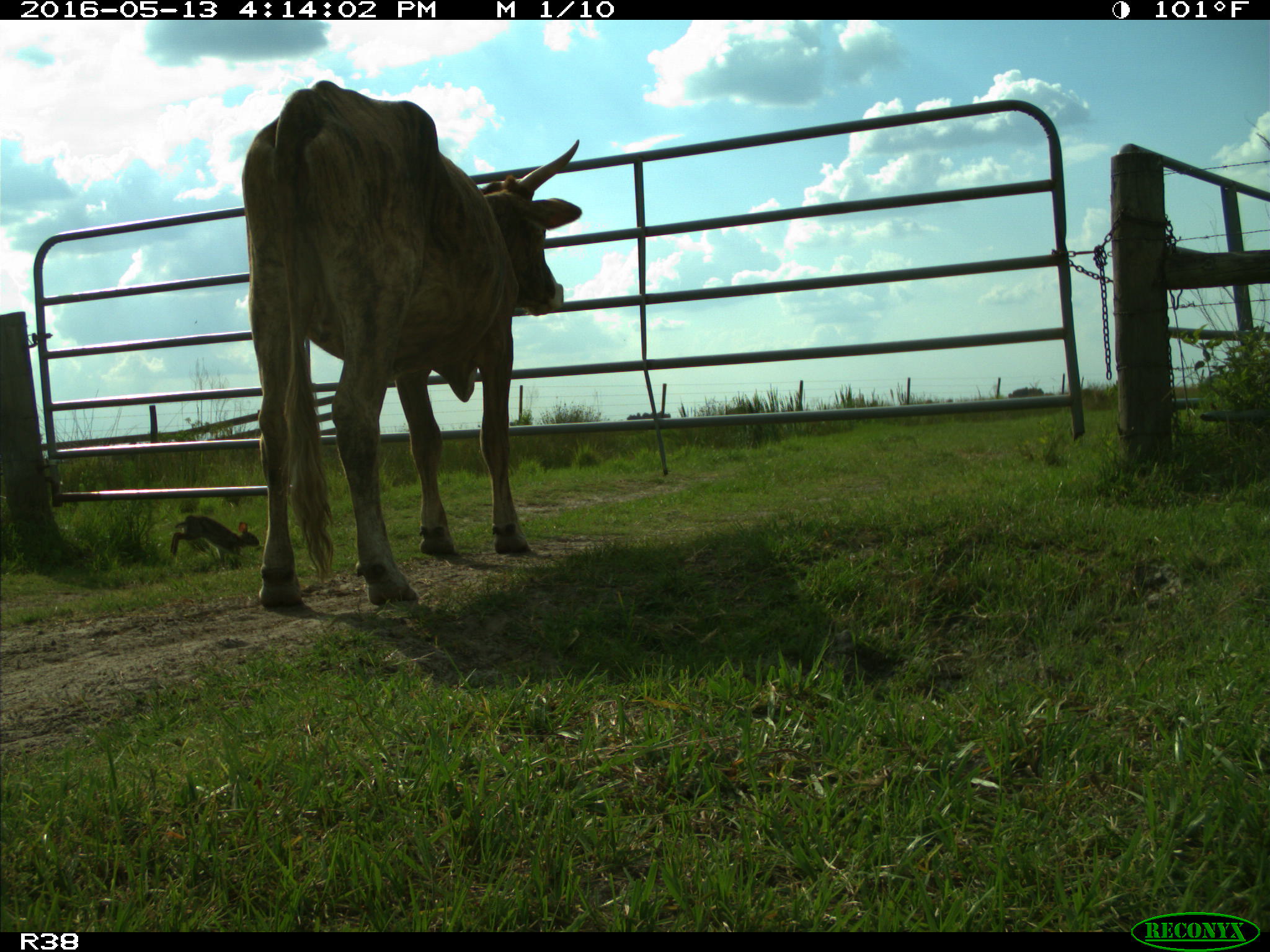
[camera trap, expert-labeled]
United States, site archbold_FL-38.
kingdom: Animalia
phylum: Chordata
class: Mammalia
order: Artiodactyla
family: Bovidae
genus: Bos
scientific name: Bos taurus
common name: domestic cow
Bos taurus (domestic cow).